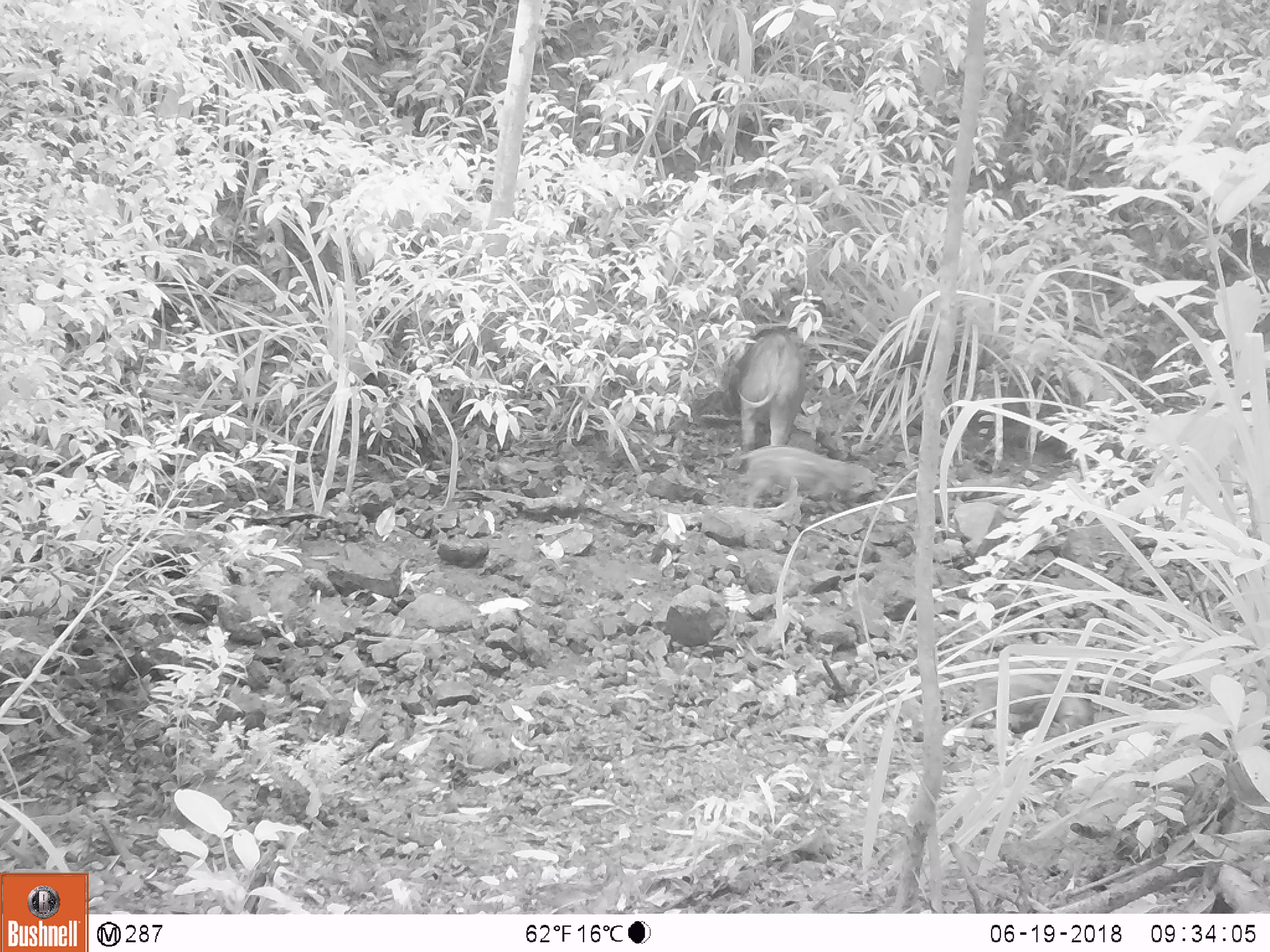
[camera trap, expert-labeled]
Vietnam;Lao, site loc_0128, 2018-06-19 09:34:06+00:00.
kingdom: Animalia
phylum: Chordata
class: Mammalia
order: Artiodactyla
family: Suidae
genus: Sus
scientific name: Sus scrofa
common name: eurasian wild pig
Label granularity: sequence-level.